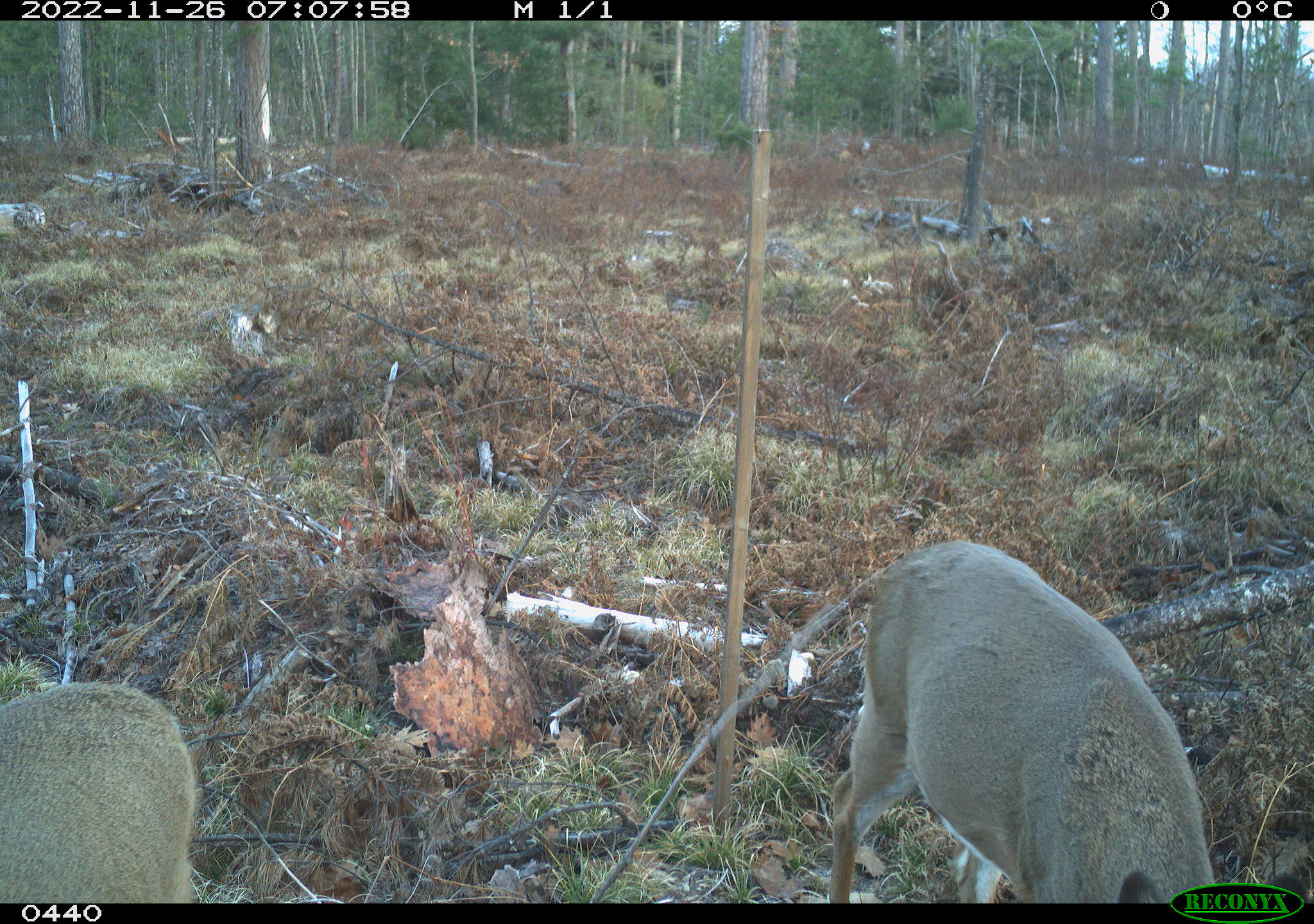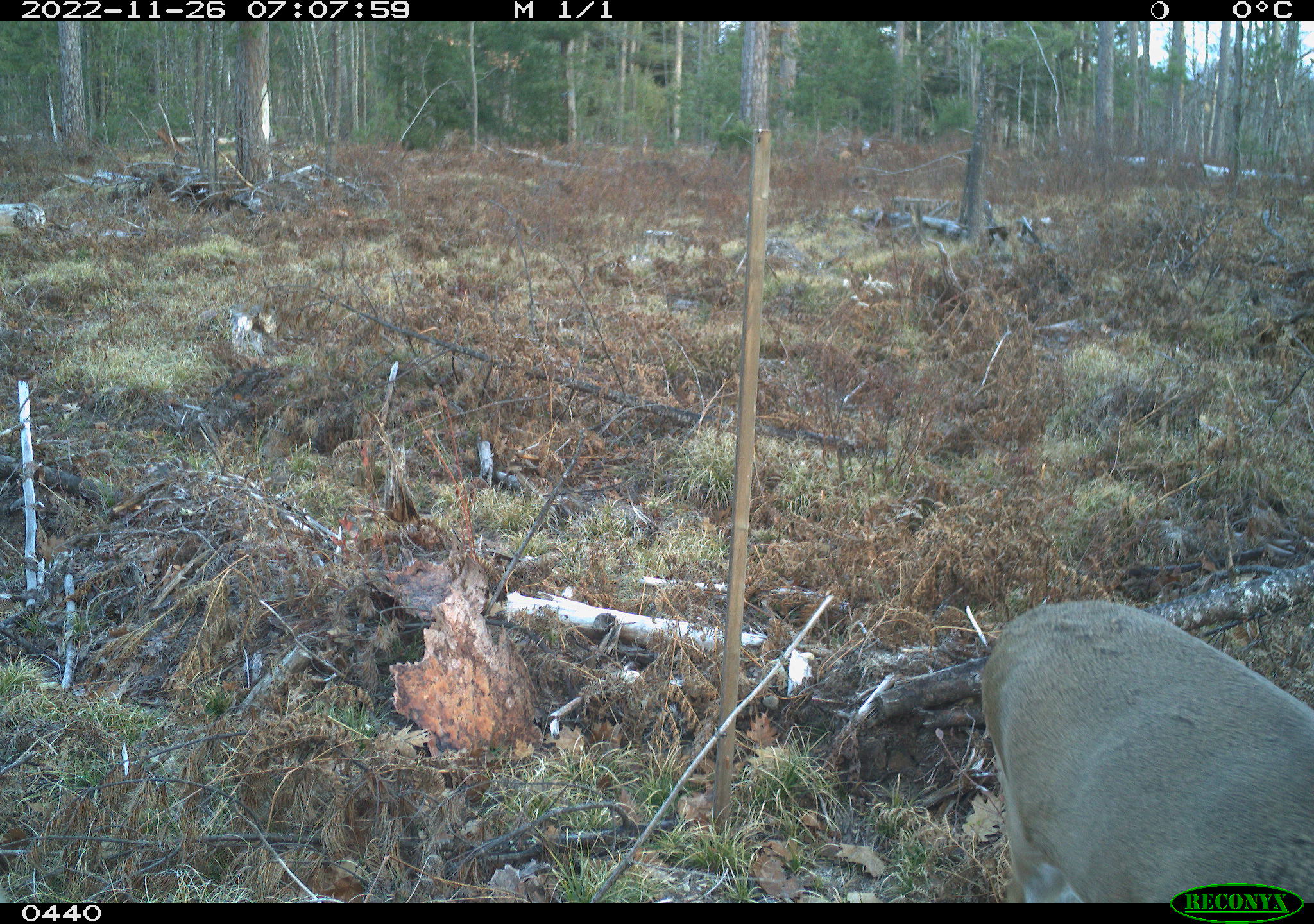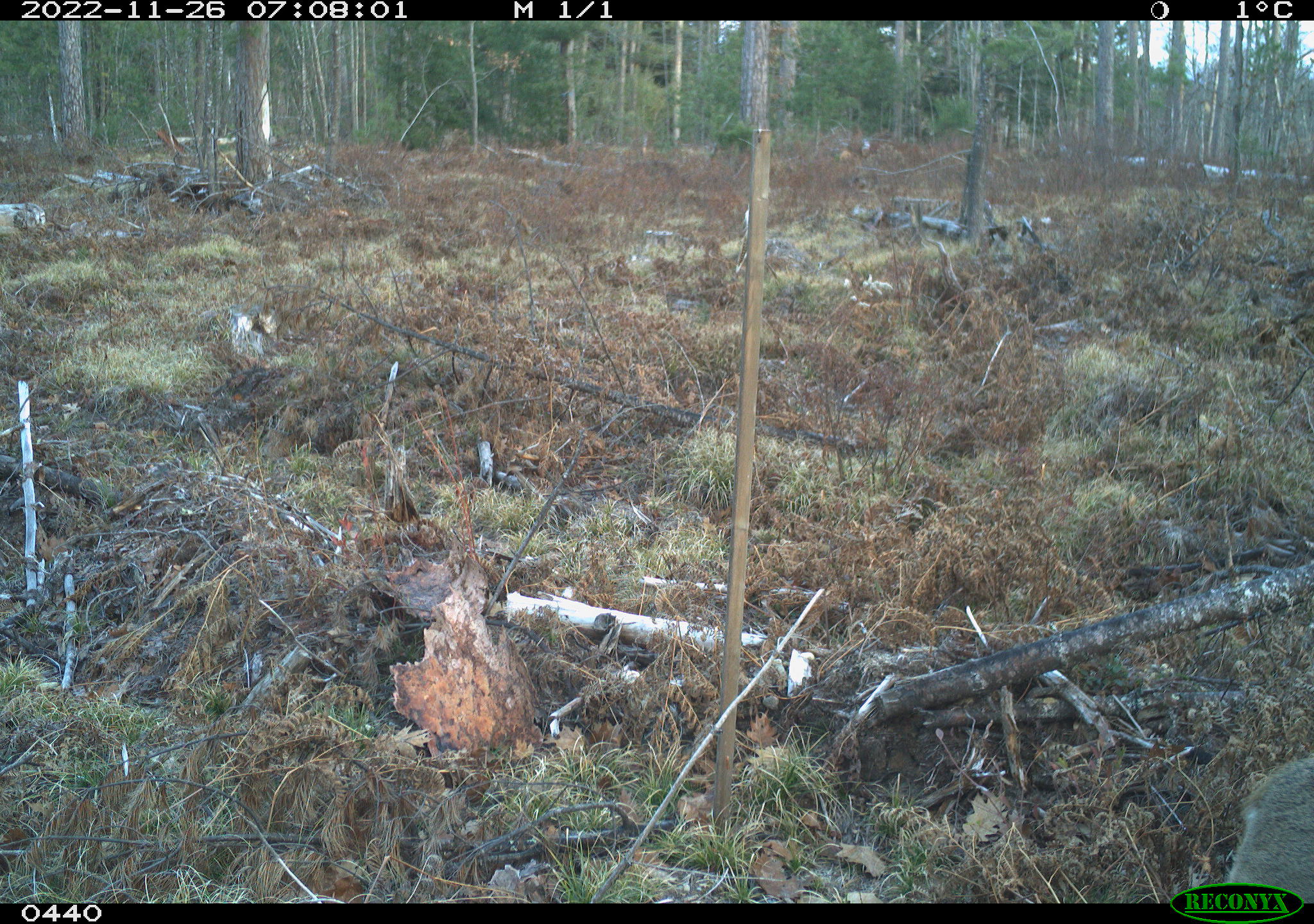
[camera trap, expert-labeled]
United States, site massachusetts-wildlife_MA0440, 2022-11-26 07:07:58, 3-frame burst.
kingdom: Animalia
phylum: Chordata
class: Mammalia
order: Artiodactyla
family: Cervidae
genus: Odocoileus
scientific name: Odocoileus virginianus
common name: white-tailed deer